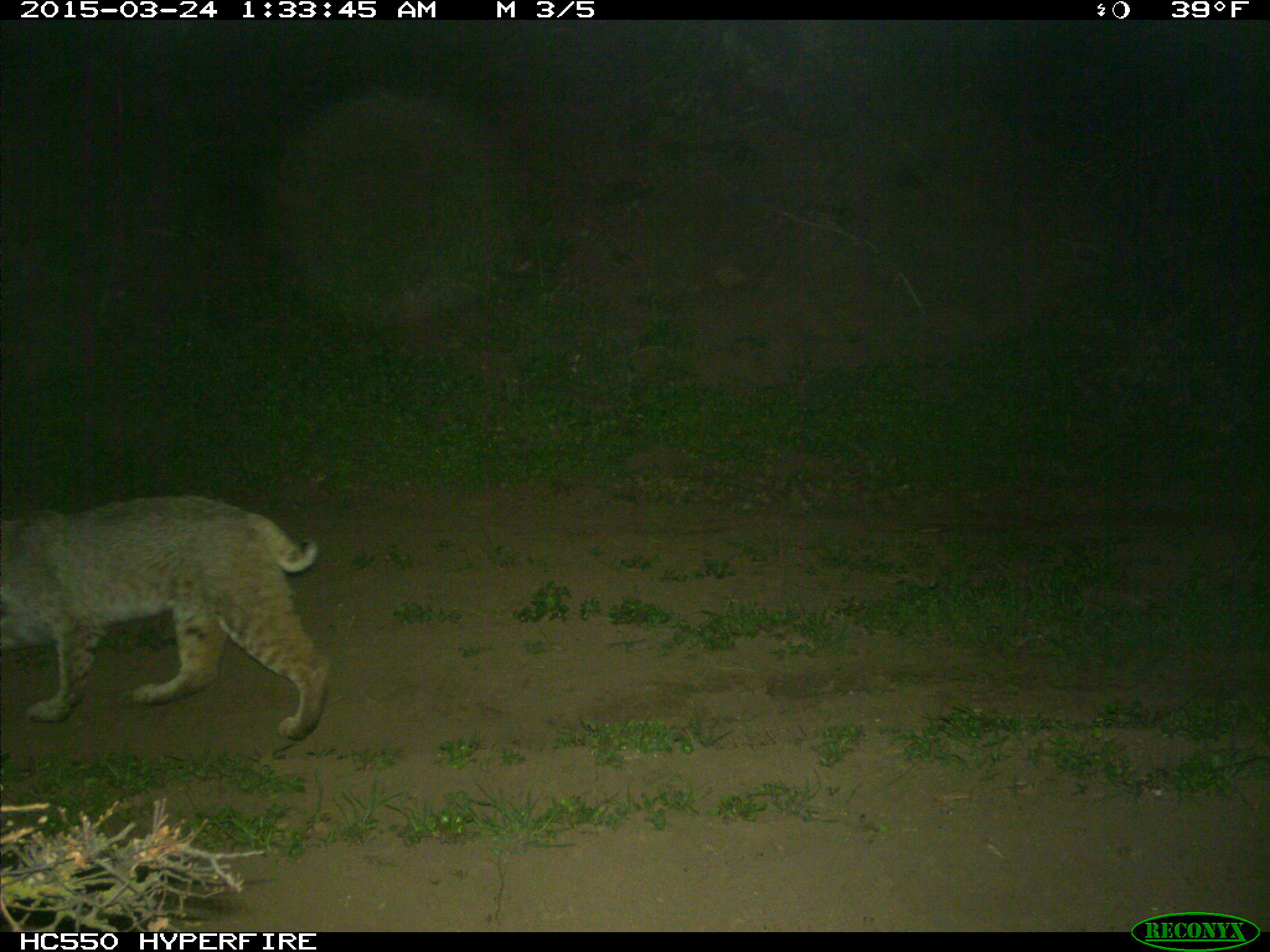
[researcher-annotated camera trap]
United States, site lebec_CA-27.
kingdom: Animalia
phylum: Chordata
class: Mammalia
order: Carnivora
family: Felidae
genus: Lynx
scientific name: Lynx rufus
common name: bobcat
Lynx rufus (bobcat).